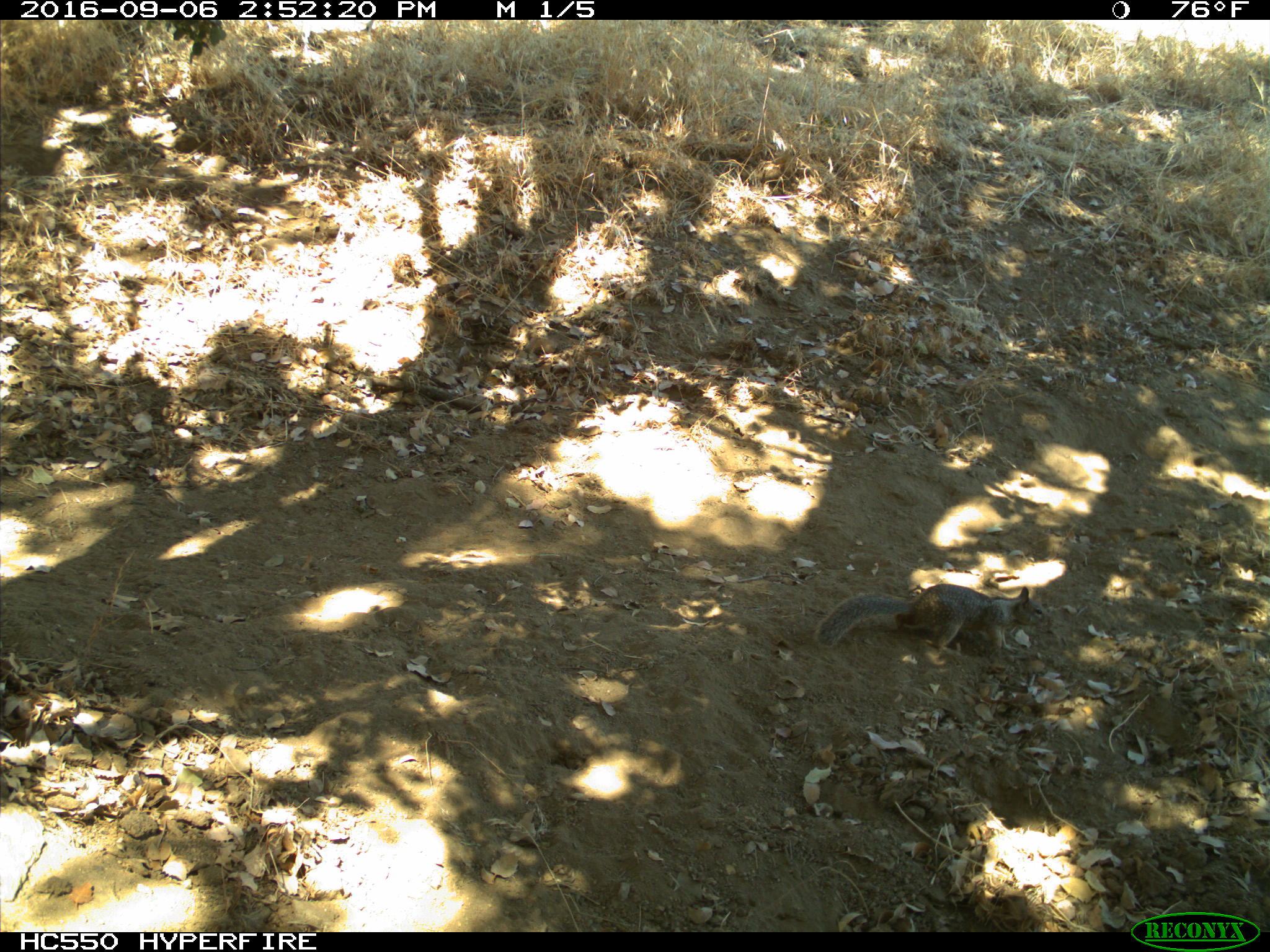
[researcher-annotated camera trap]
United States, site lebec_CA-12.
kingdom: Animalia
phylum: Chordata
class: Mammalia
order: Rodentia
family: Sciuridae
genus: Otospermophilus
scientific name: Otospermophilus beecheyi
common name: california ground squirrel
Otospermophilus beecheyi (california ground squirrel).